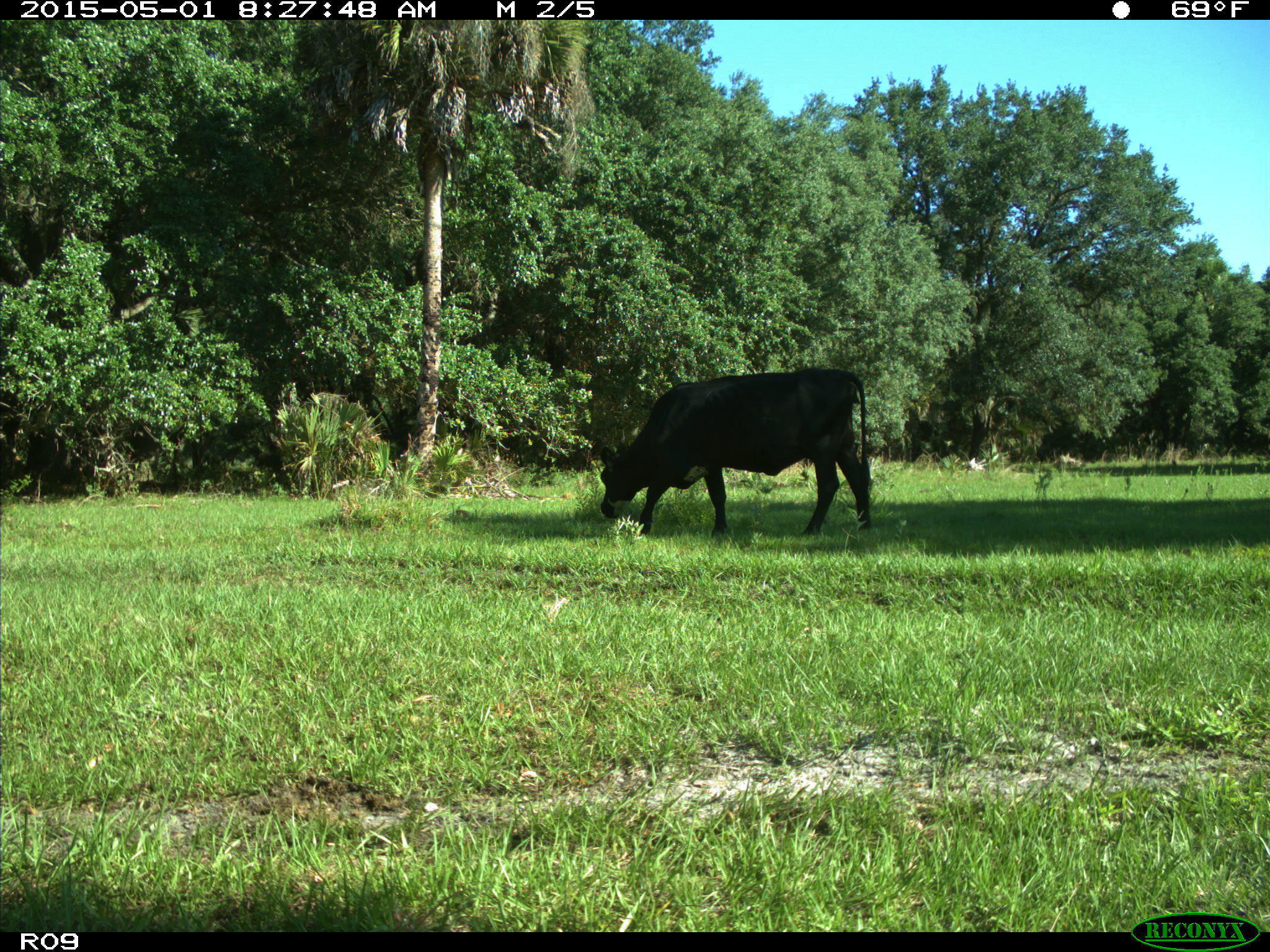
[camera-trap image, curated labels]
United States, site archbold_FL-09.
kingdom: Animalia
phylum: Chordata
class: Mammalia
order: Artiodactyla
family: Bovidae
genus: Bos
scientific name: Bos taurus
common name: domestic cow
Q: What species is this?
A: Bos taurus (domestic cow).